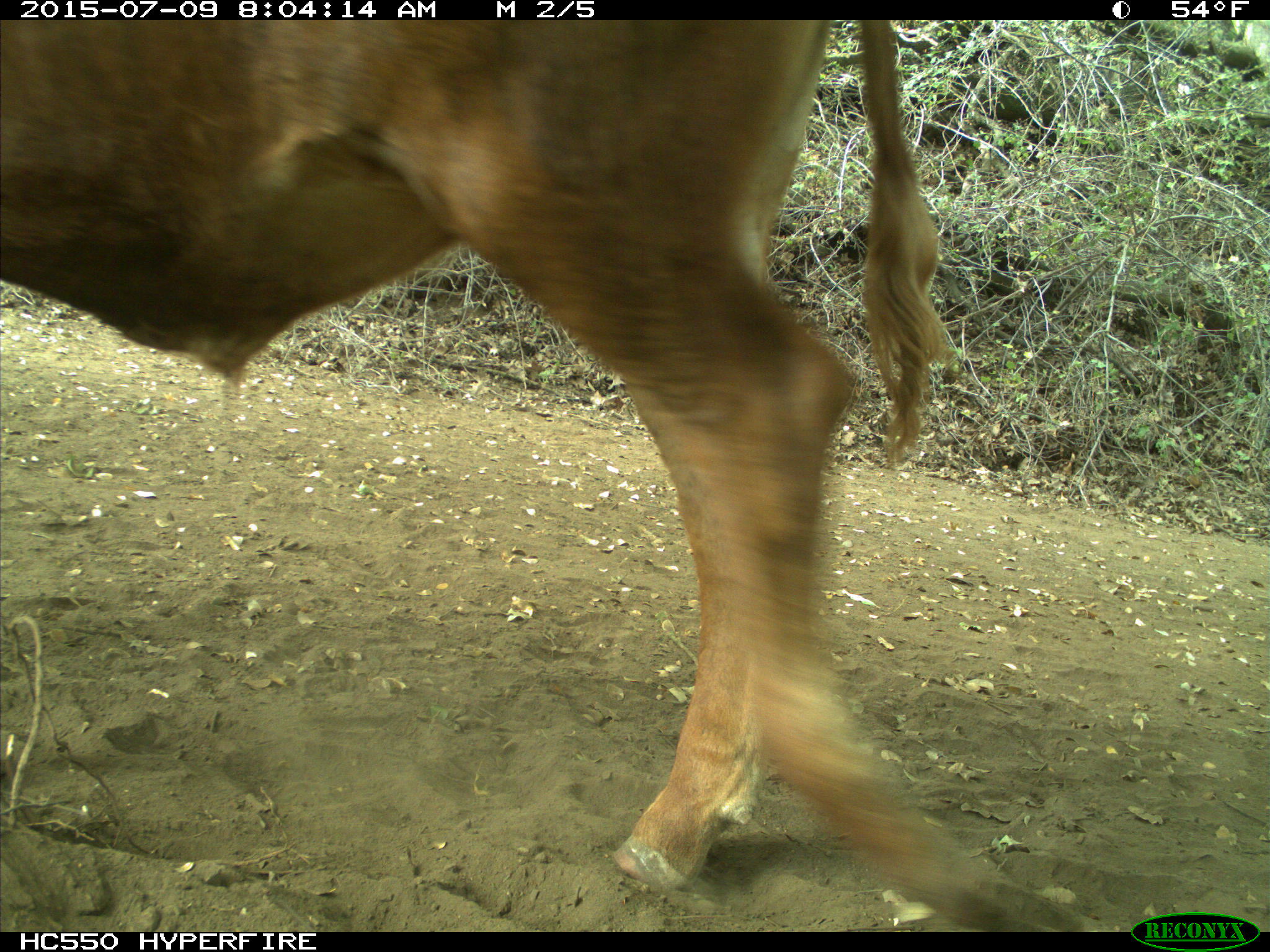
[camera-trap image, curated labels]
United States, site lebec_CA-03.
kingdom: Animalia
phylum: Chordata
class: Mammalia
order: Artiodactyla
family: Bovidae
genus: Bos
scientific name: Bos taurus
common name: domestic cow